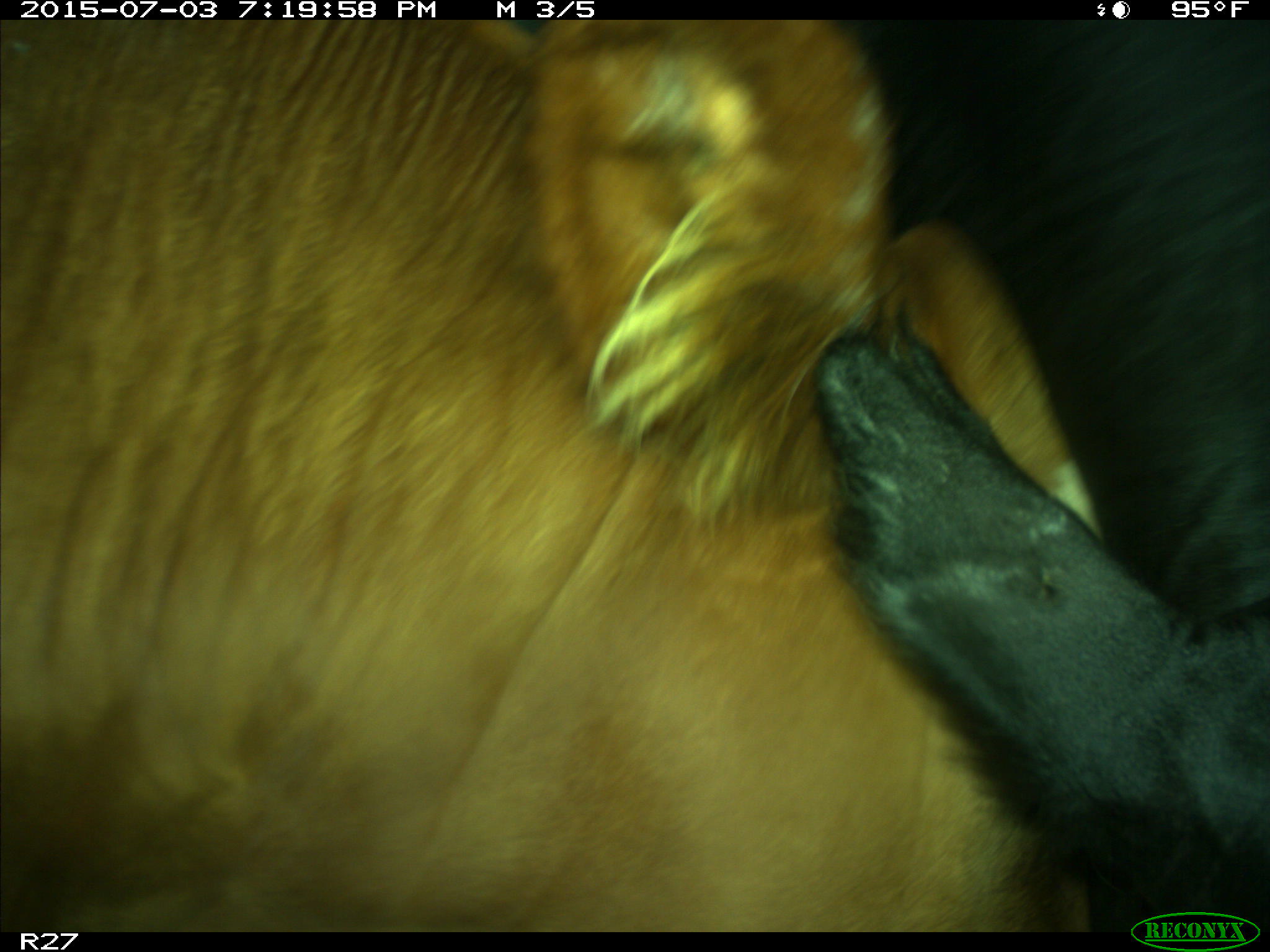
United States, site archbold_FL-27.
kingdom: Animalia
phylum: Chordata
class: Mammalia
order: Artiodactyla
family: Bovidae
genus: Bos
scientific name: Bos taurus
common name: domestic cow